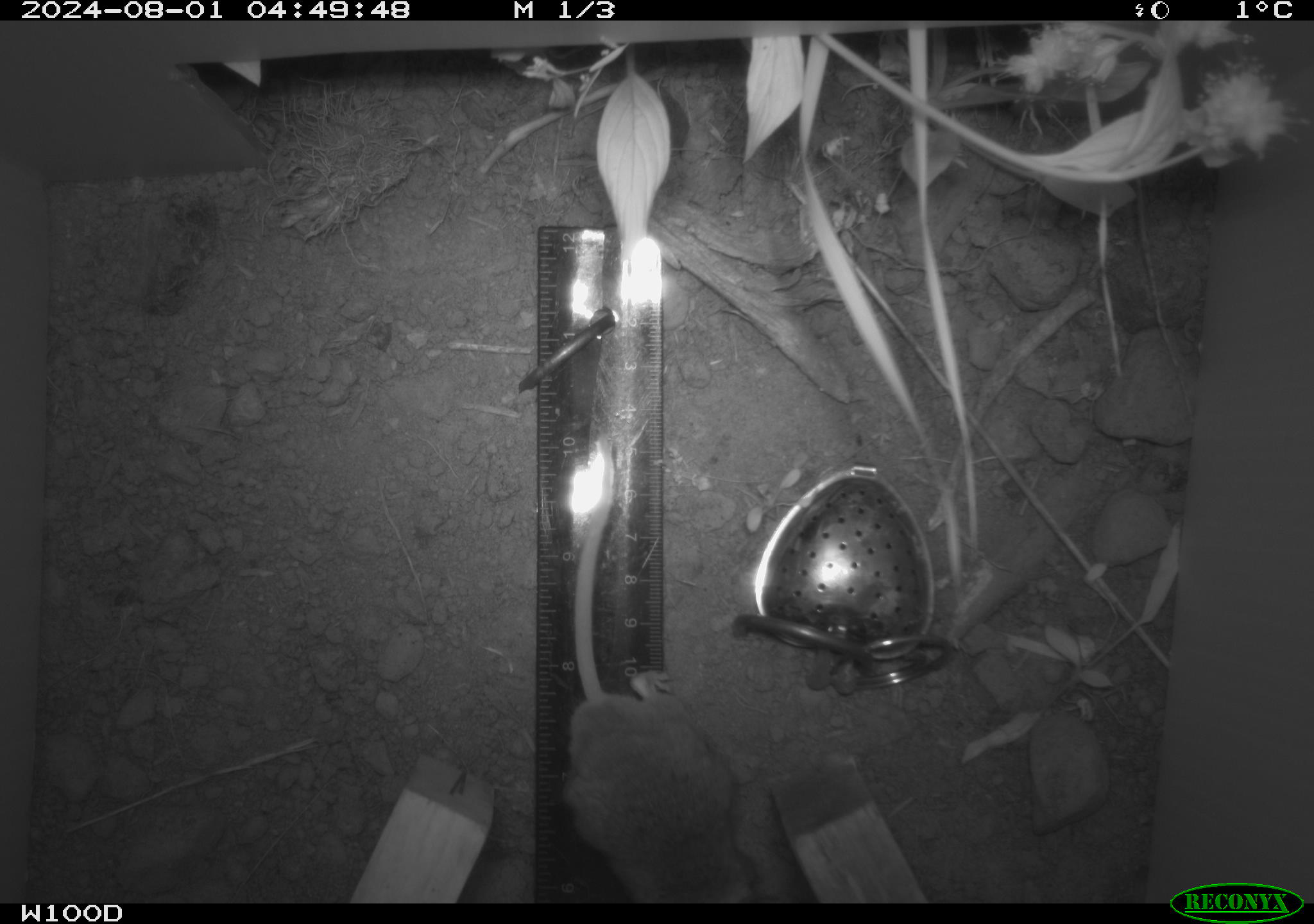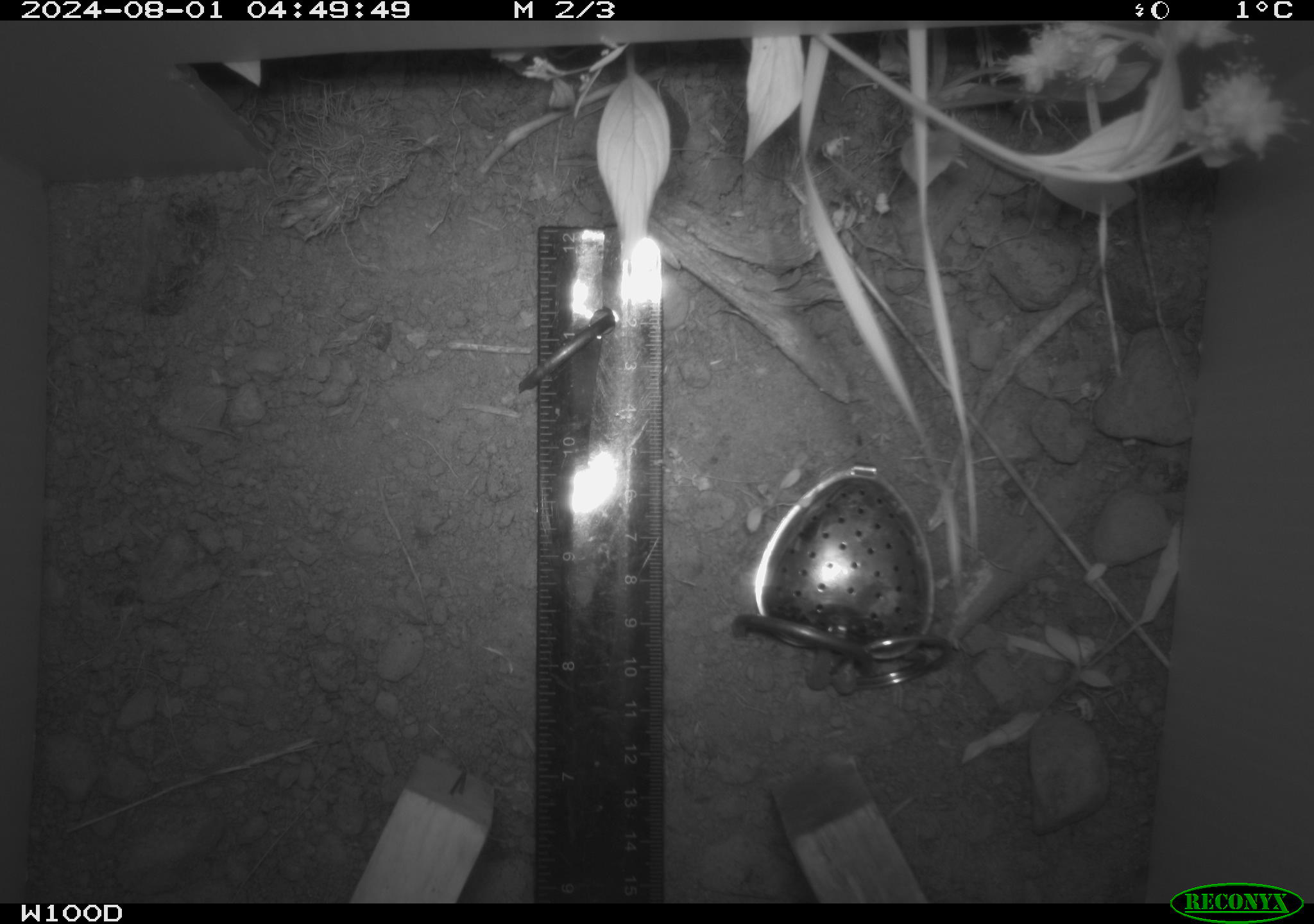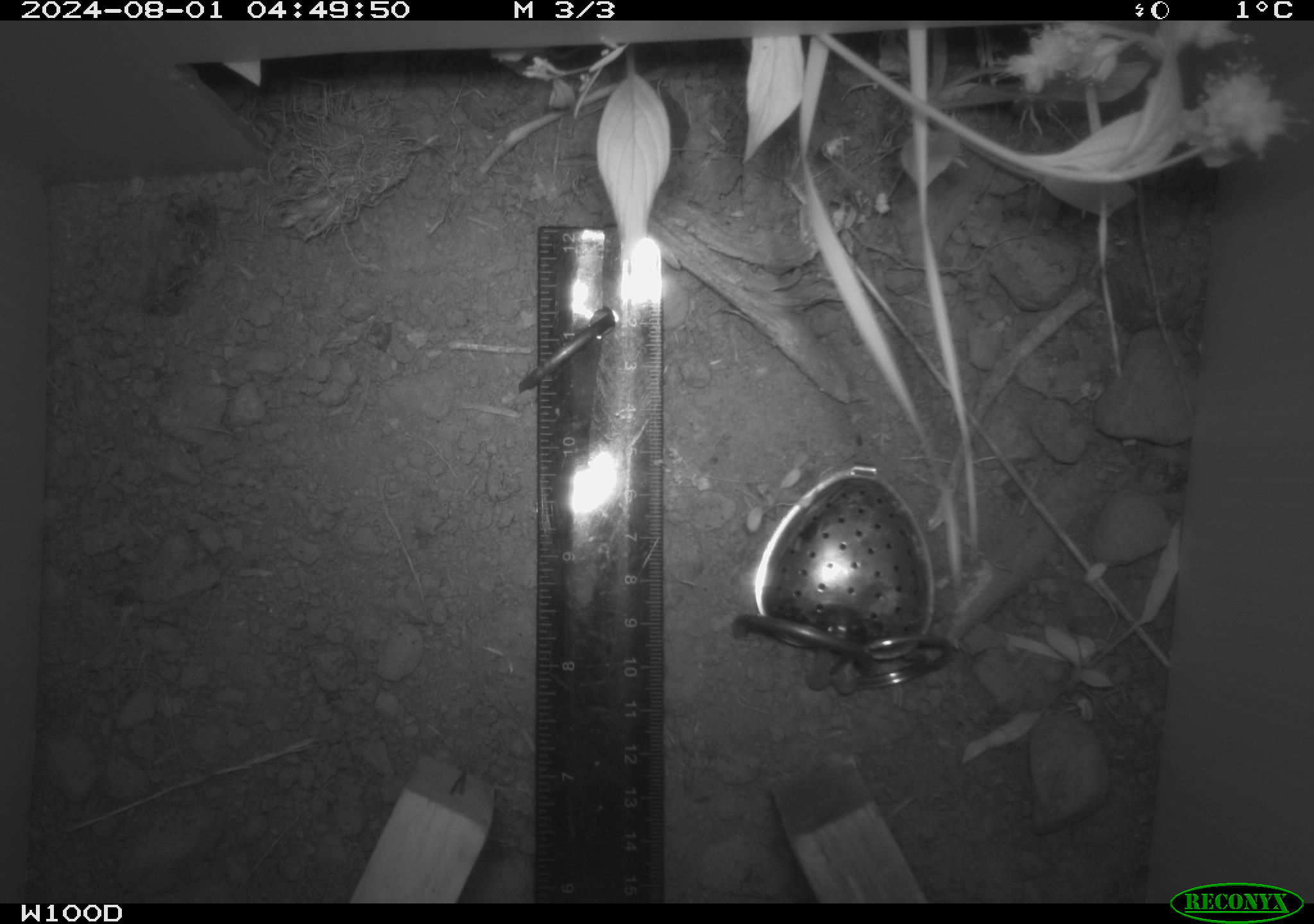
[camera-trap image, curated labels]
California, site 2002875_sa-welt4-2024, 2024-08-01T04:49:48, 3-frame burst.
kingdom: Animalia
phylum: Chordata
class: Mammalia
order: Rodentia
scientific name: Rodentia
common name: rodent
Rodent (Rodentia).